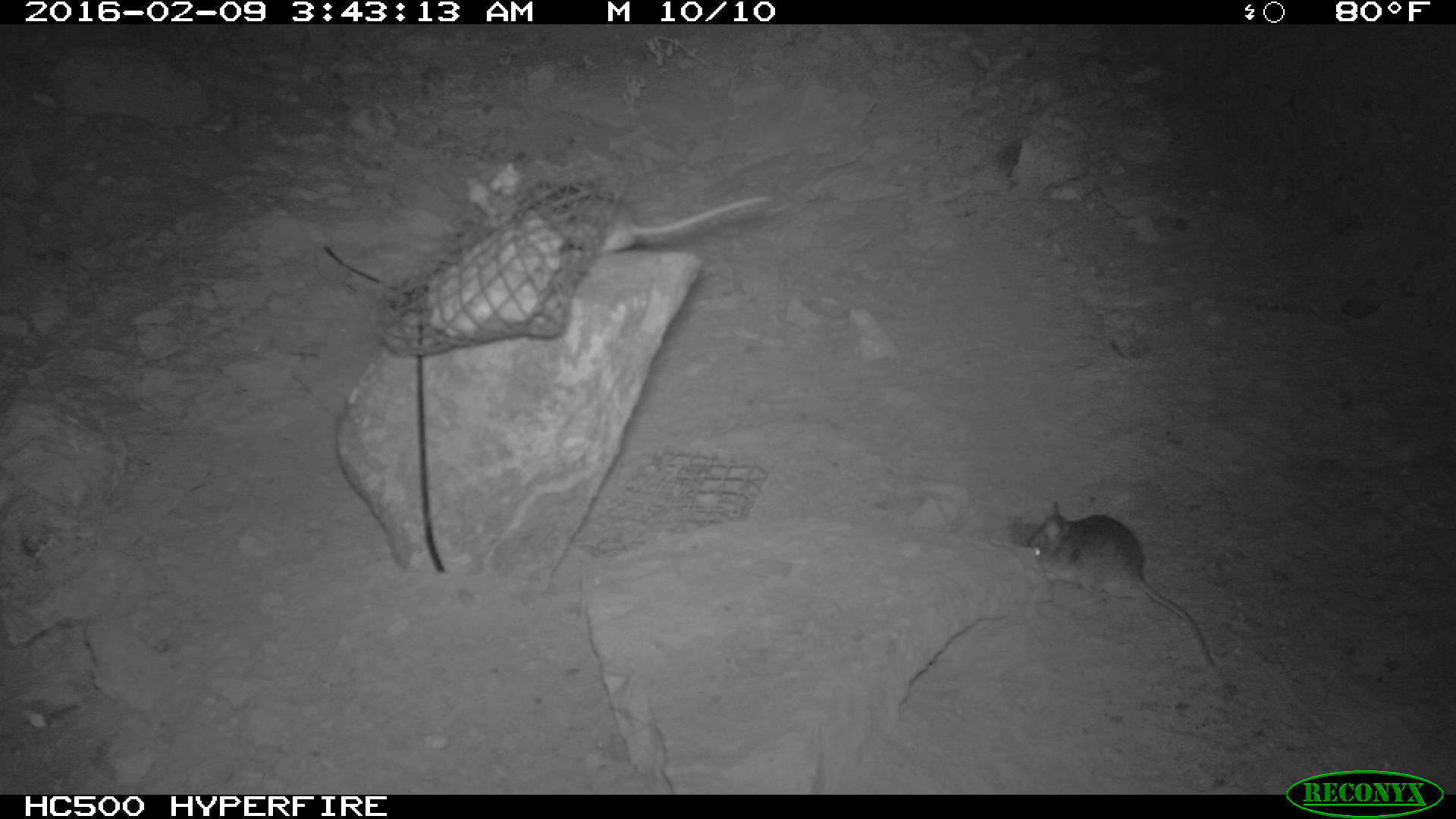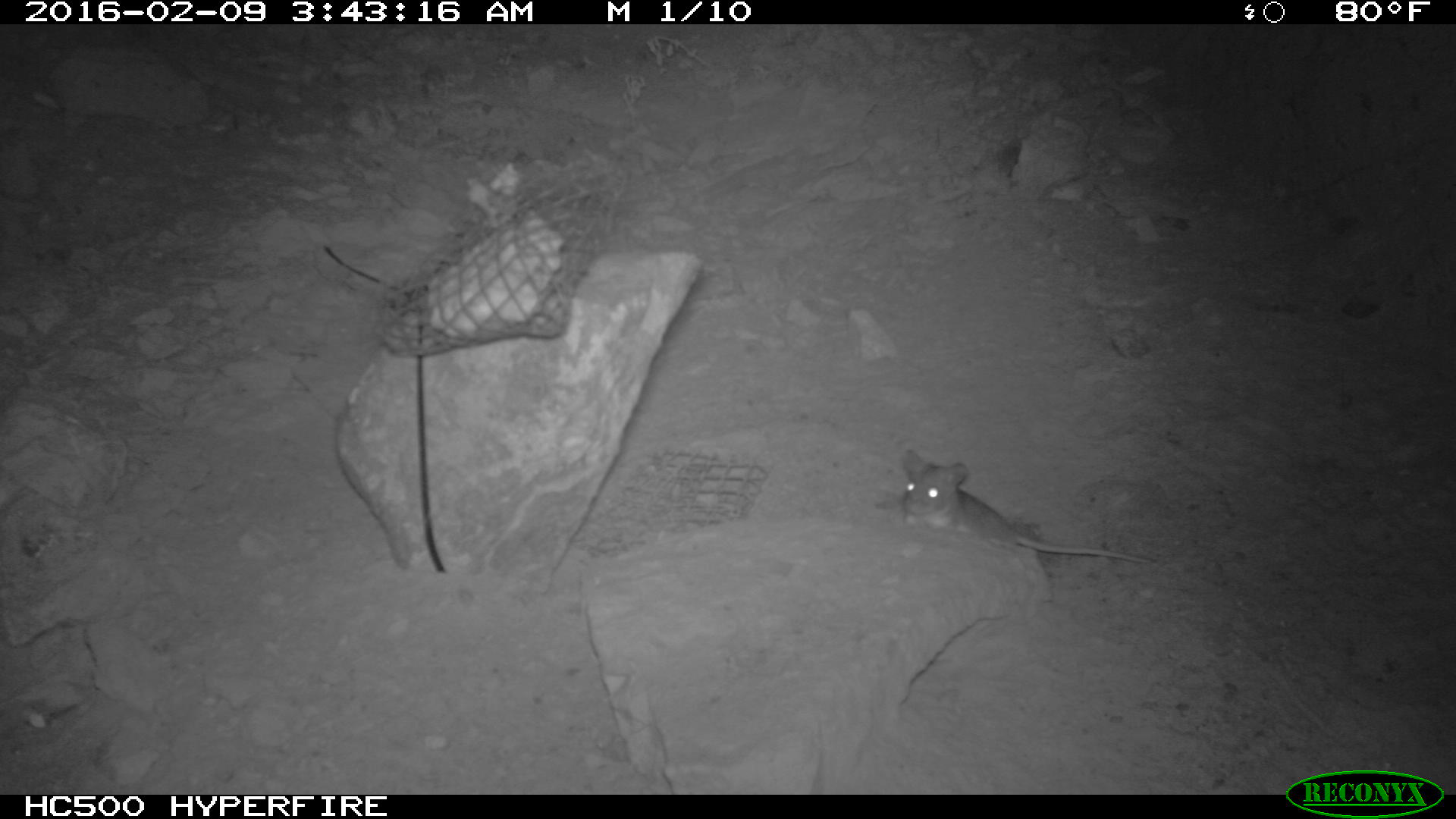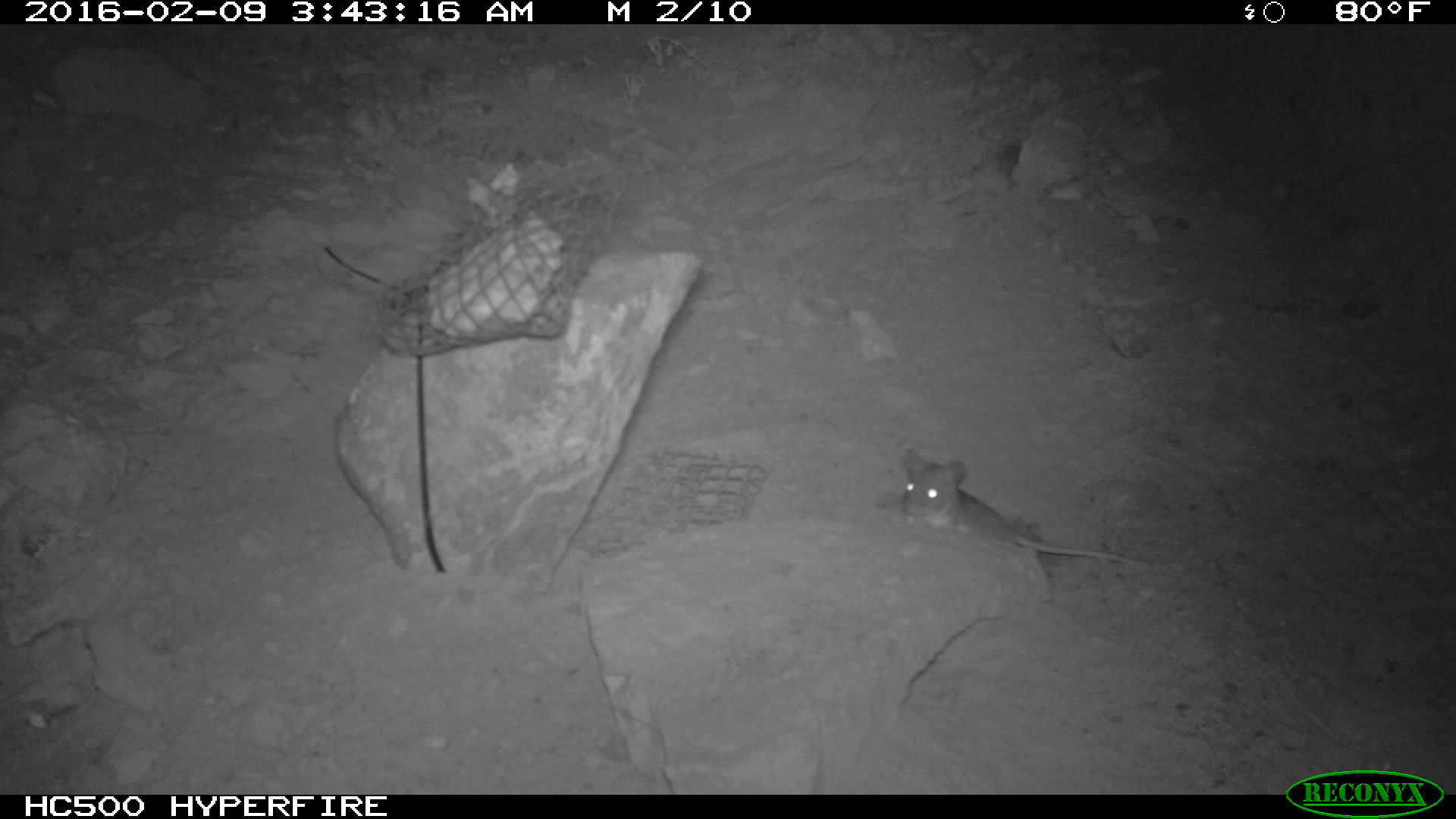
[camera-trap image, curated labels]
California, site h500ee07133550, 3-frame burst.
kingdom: Animalia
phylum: Chordata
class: Mammalia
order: Rodentia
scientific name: Rodentia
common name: rodent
Rodent (Rodentia).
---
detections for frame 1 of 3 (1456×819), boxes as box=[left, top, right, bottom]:
rodent: box=[1026, 500, 1213, 665]; box=[532, 180, 770, 253]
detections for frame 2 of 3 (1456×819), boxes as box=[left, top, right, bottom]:
rodent: box=[900, 447, 1153, 563]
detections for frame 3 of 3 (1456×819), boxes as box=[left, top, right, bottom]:
rodent: box=[899, 449, 1151, 566]